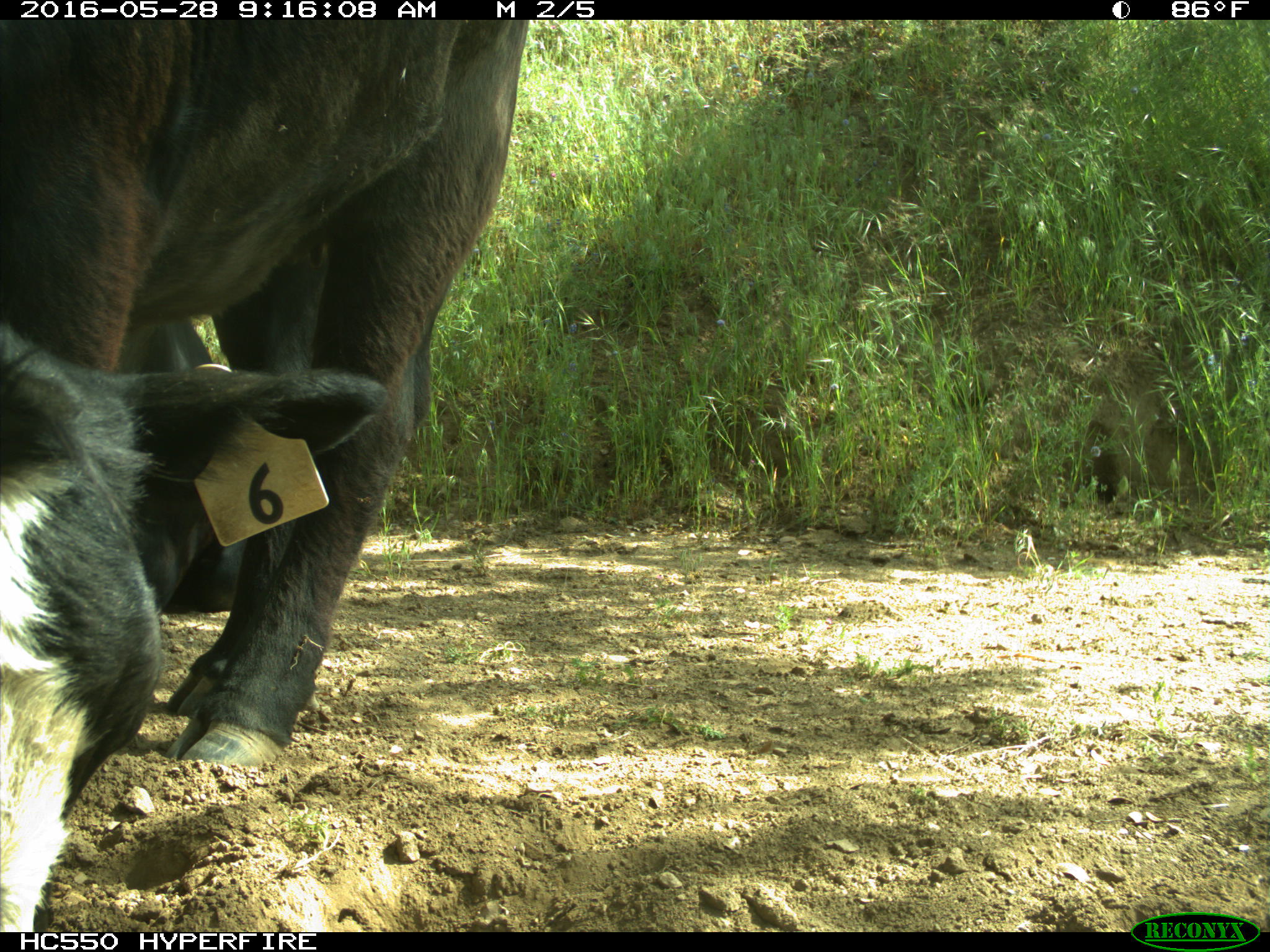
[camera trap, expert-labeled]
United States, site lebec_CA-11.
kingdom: Animalia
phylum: Chordata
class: Mammalia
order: Artiodactyla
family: Bovidae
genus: Bos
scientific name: Bos taurus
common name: domestic cow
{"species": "Bos taurus (domestic cow)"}